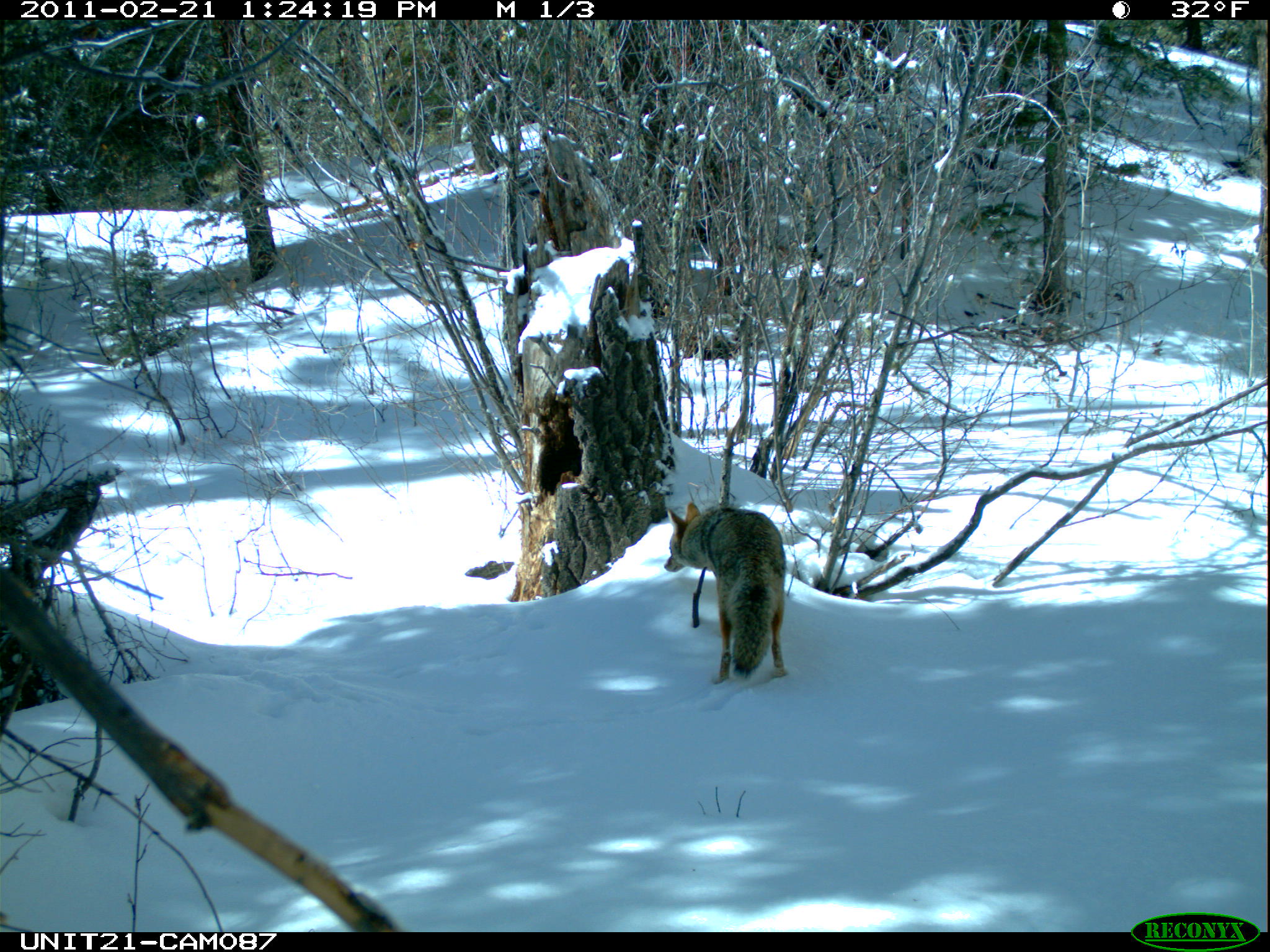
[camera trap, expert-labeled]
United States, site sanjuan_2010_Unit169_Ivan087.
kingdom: Animalia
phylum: Chordata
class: Mammalia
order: Carnivora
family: Canidae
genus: Canis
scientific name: Canis latrans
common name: coyote